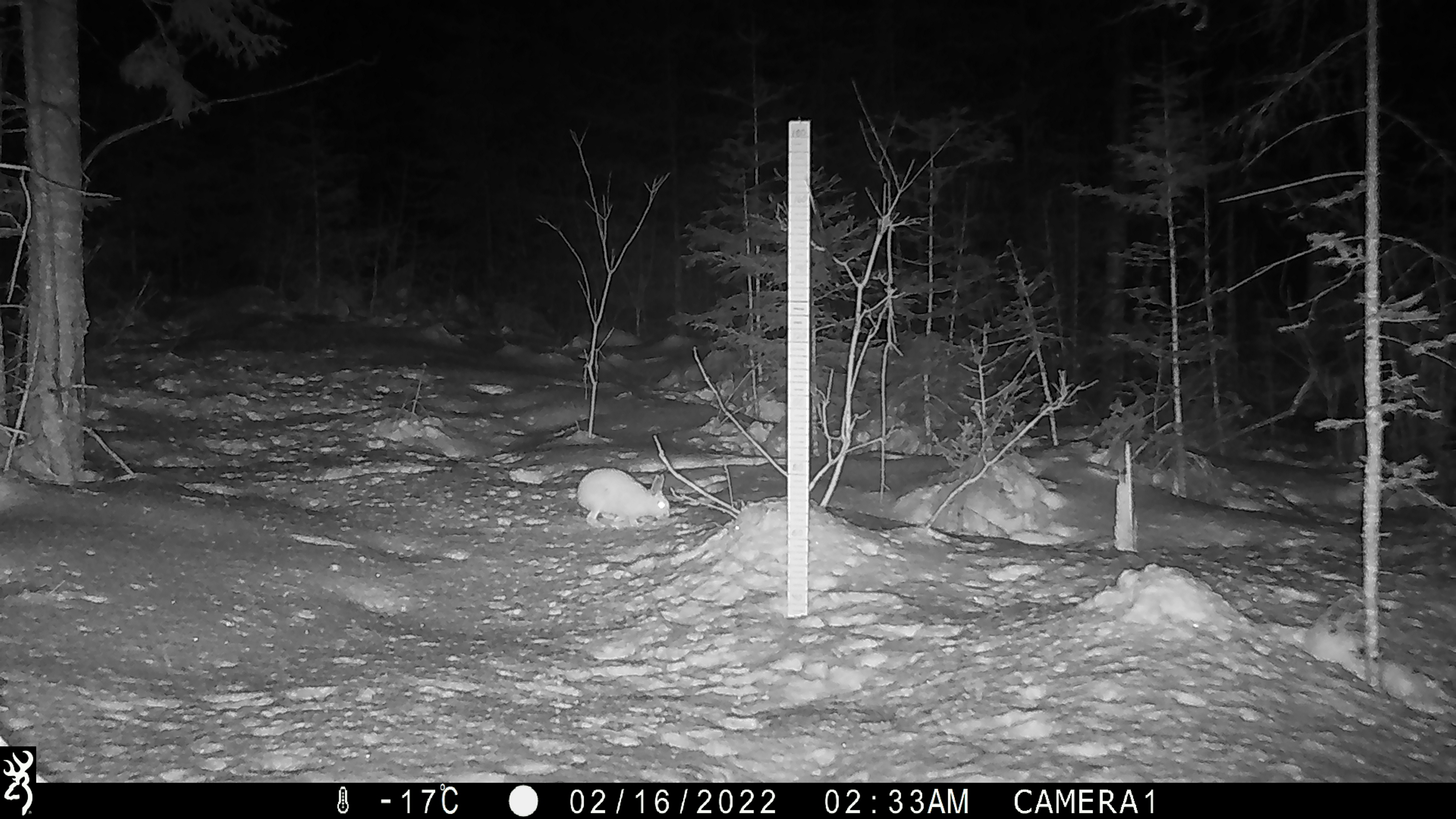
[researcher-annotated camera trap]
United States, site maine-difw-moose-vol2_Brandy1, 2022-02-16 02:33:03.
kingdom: Animalia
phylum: Chordata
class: Mammalia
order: Lagomorpha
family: Leporidae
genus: Lepus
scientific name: Lepus americanus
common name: snowshoe hare